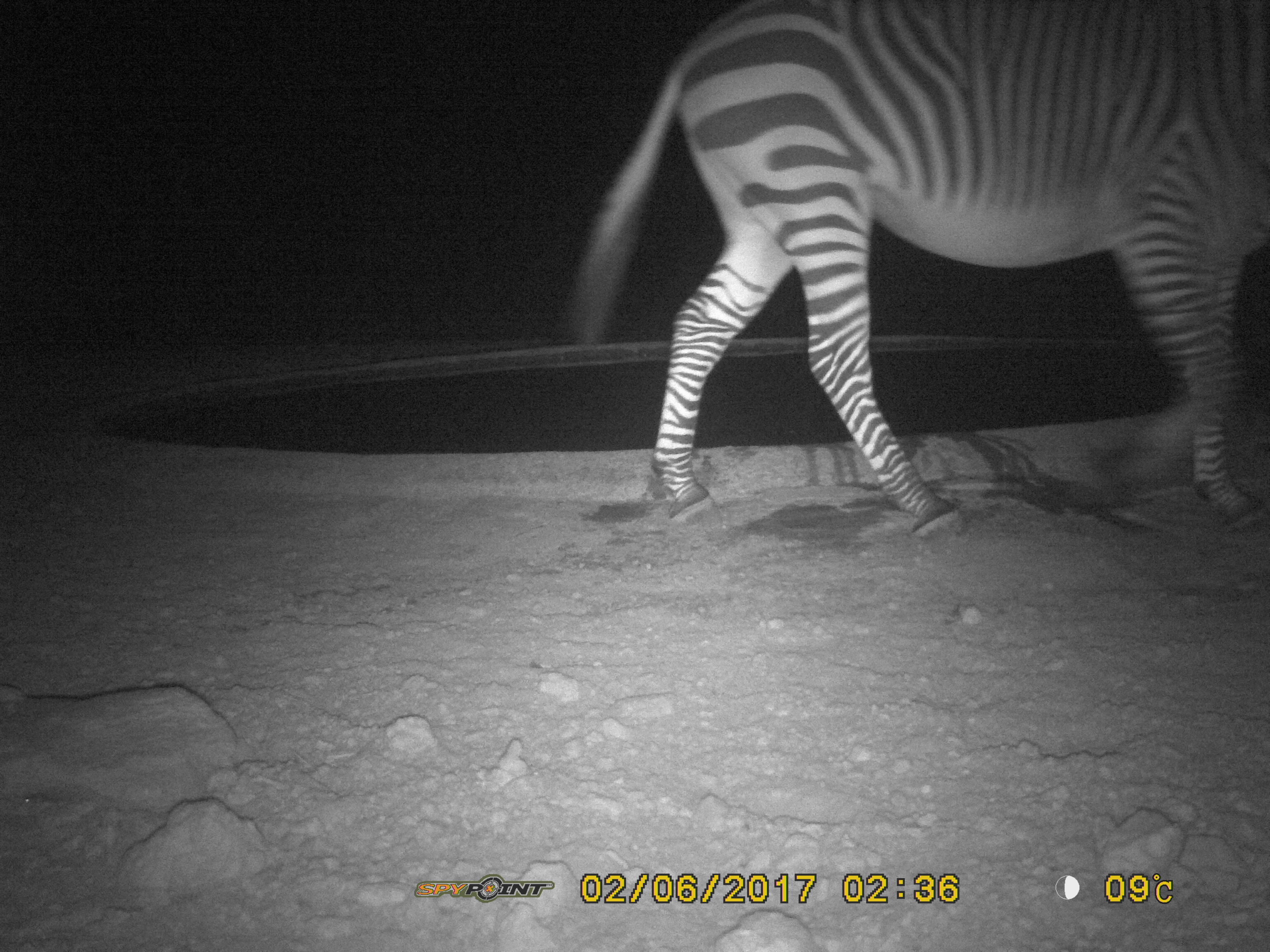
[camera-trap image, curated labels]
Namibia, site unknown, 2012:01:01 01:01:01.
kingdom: Animalia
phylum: Chordata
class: Mammalia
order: Perissodactyla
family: Equidae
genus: Equus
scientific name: Equus zebra hartmannae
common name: hartmann's mountain zebra